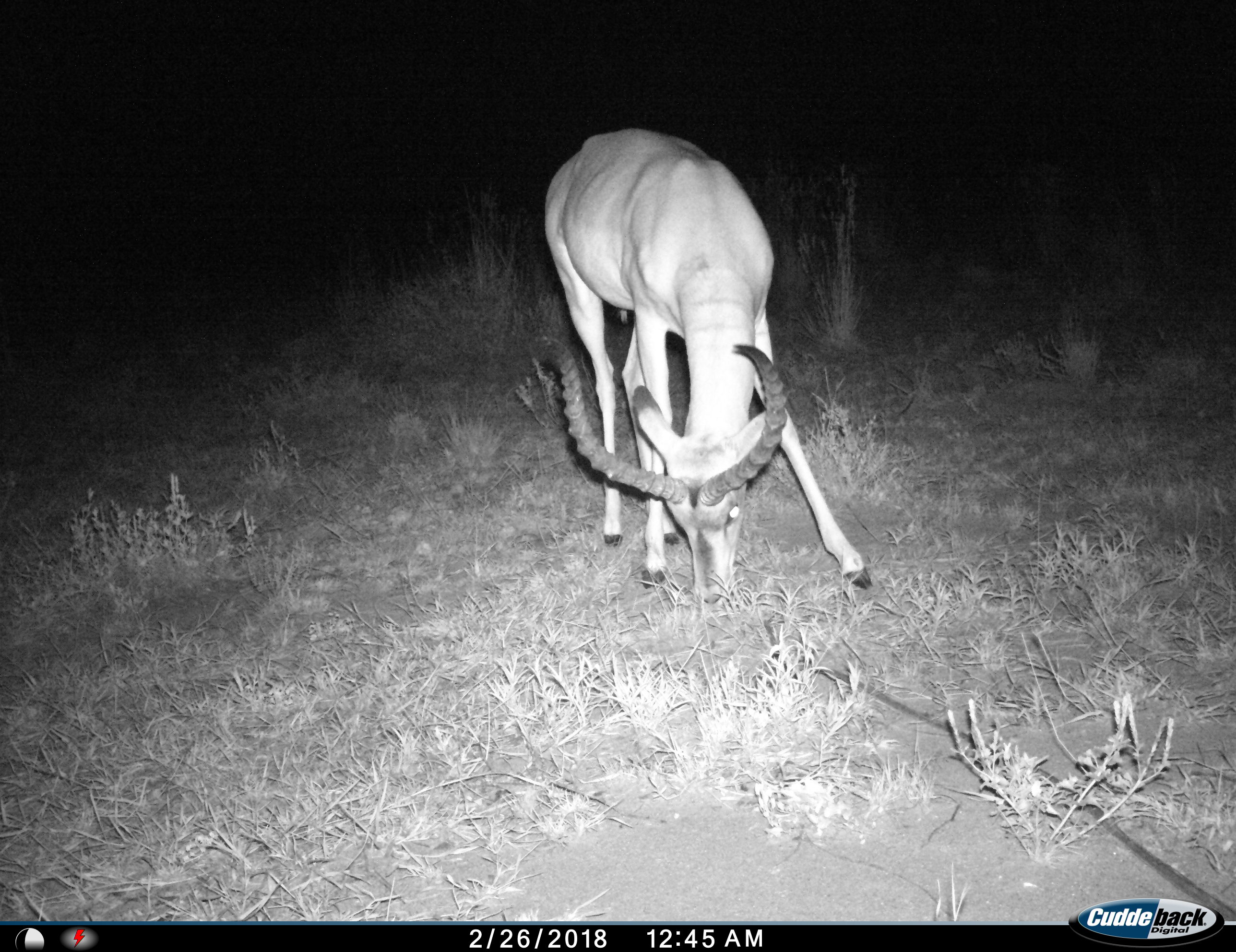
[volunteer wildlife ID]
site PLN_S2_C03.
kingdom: Animalia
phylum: Chordata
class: Mammalia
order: Artiodactyla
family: Bovidae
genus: Aepyceros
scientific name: Aepyceros melampus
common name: impala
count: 1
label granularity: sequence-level